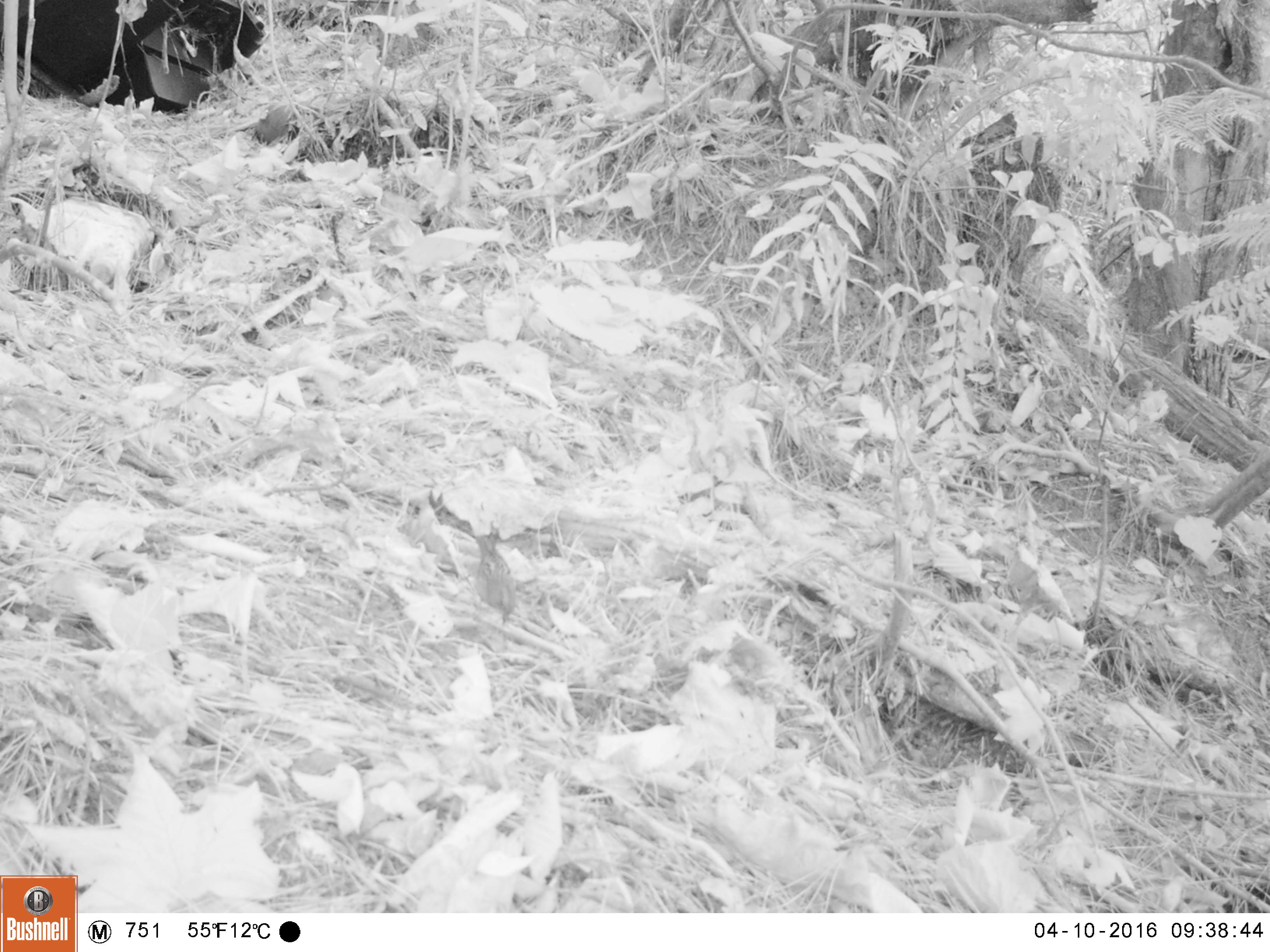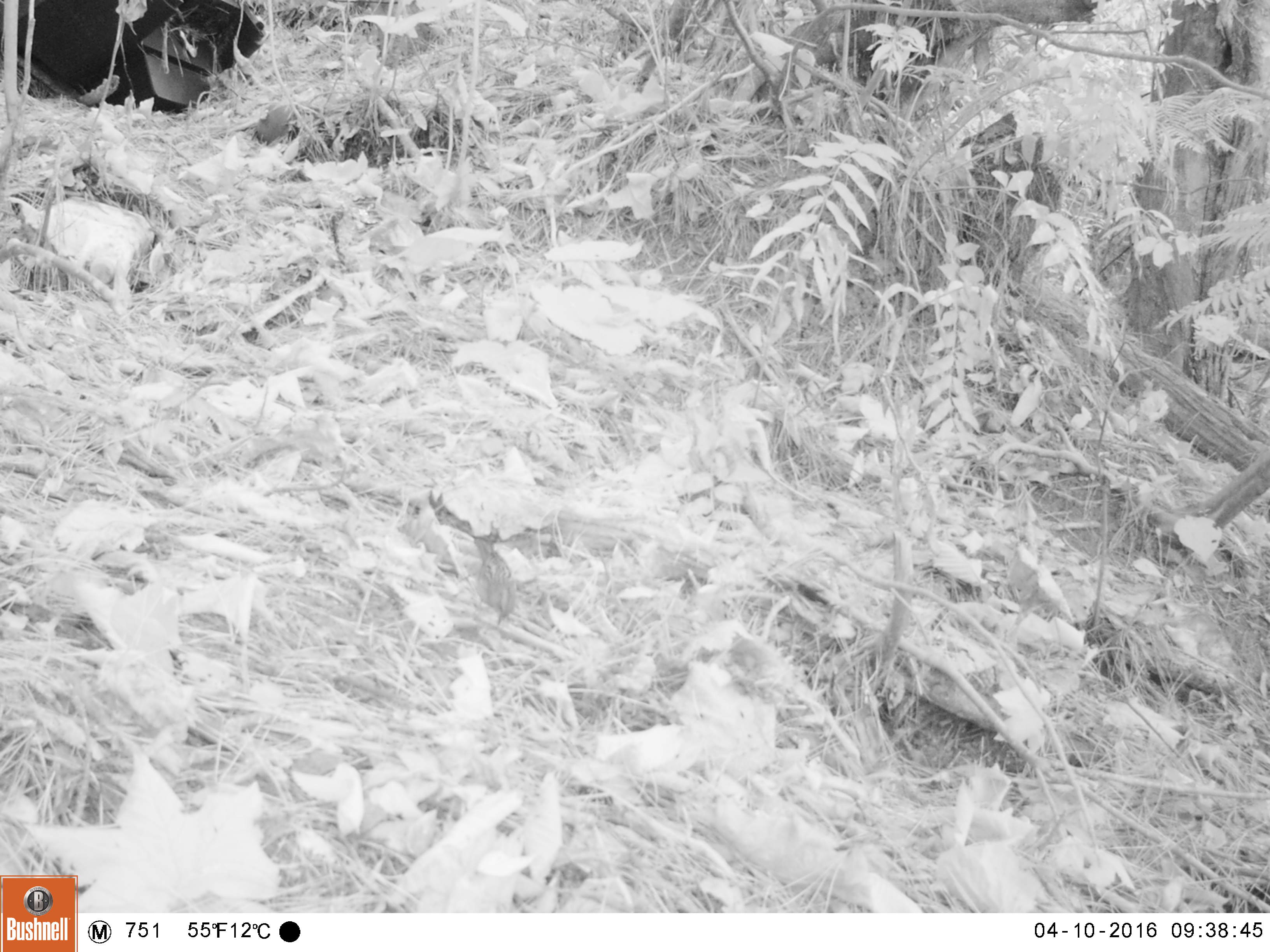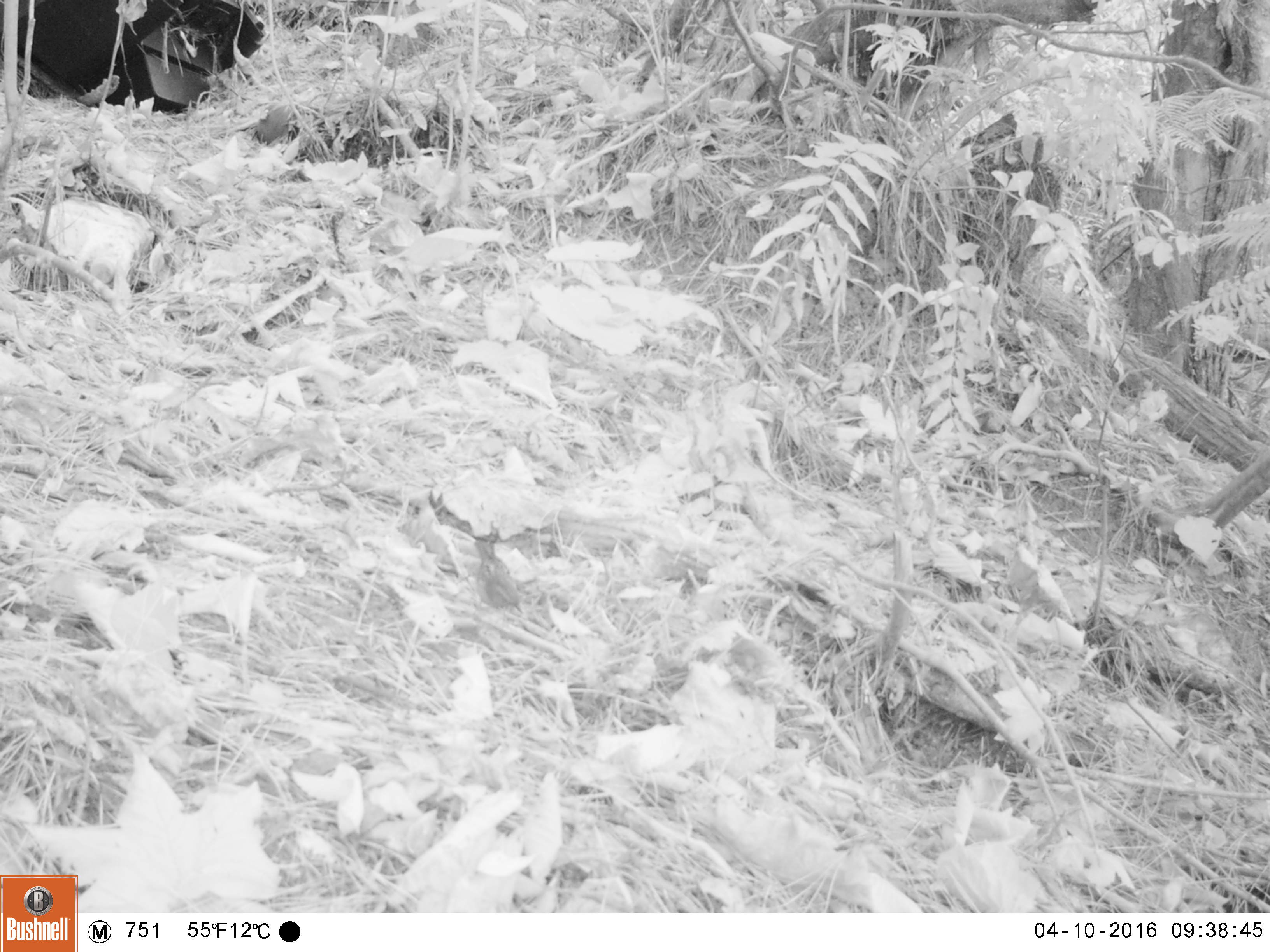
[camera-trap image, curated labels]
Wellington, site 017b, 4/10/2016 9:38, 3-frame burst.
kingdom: Animalia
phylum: Chordata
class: Aves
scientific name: Aves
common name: bird